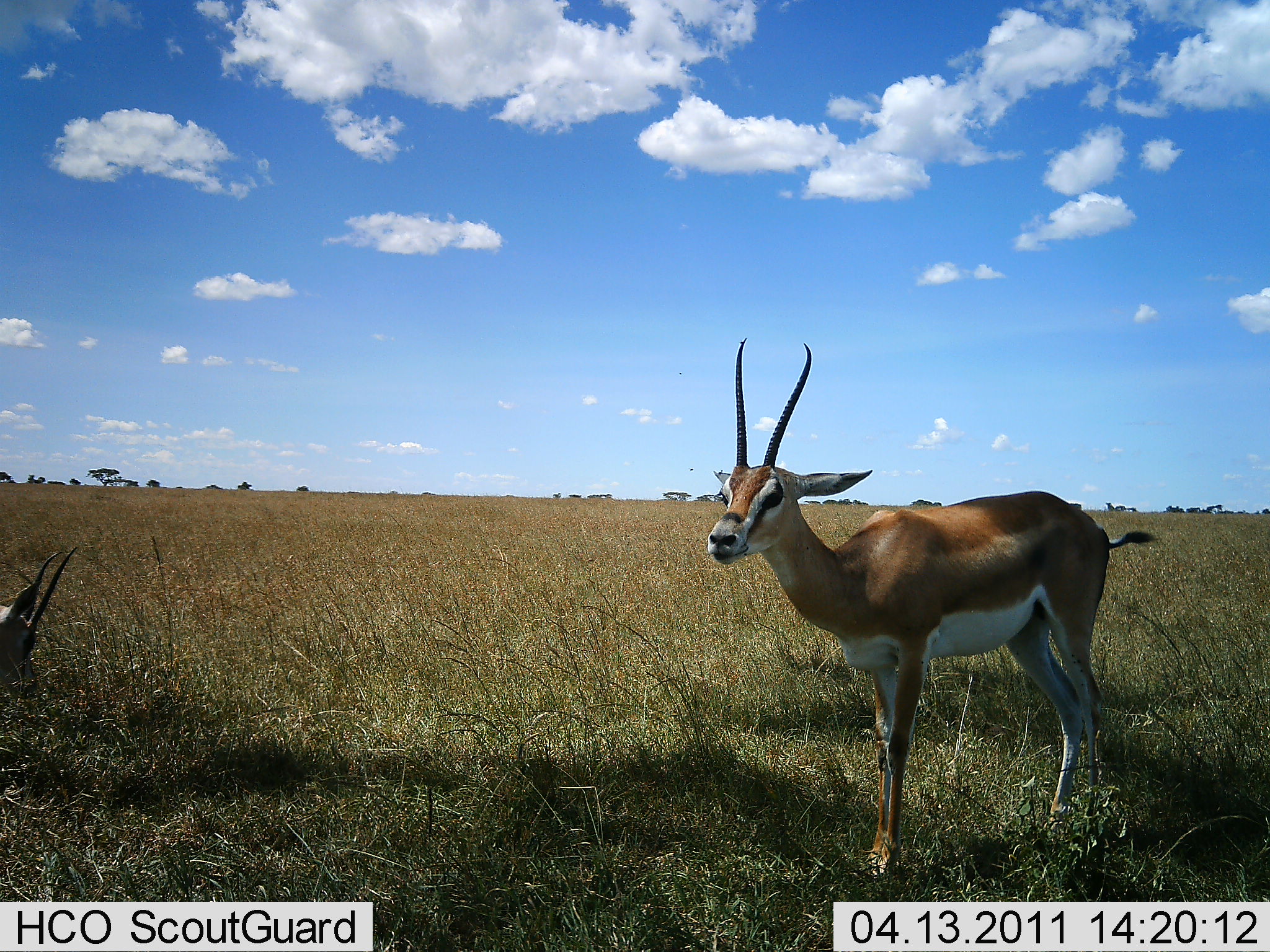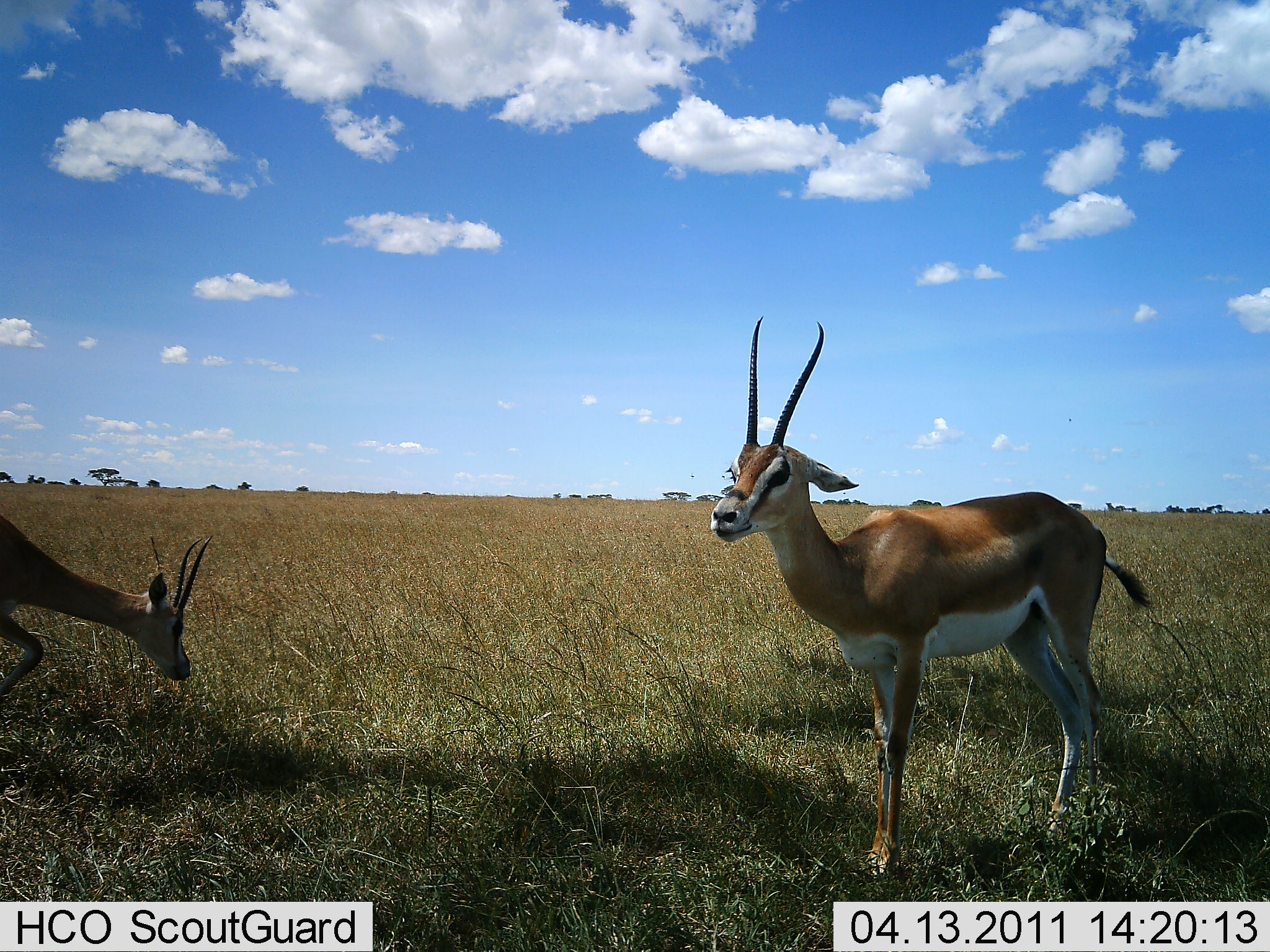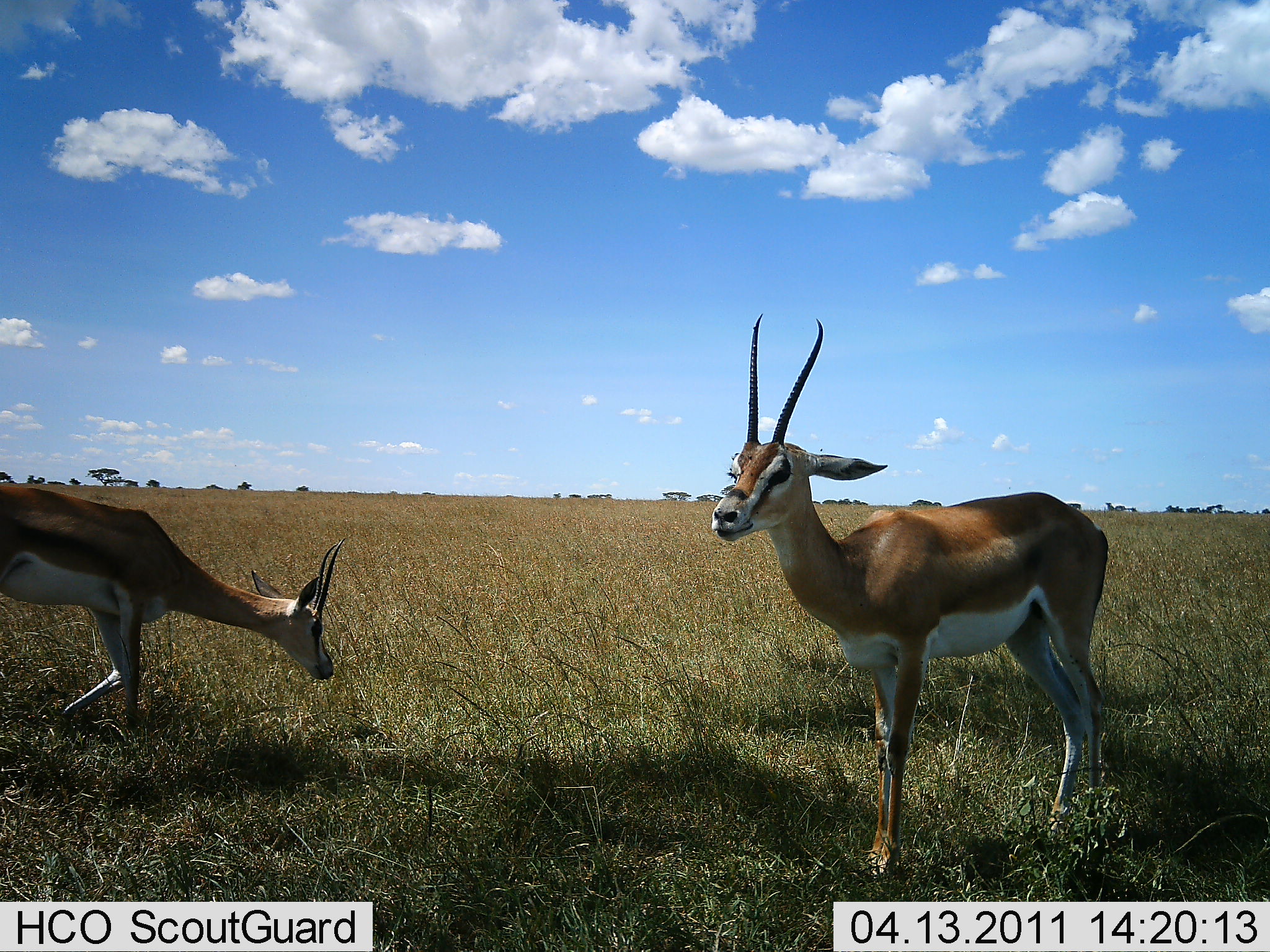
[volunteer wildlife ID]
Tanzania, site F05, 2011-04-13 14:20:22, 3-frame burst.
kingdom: Animalia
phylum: Chordata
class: Mammalia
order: Artiodactyla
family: Bovidae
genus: Nanger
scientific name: Nanger granti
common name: grant's gazelle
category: gazellegrants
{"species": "gazellegrants (grant's gazelle) (Nanger granti)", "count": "2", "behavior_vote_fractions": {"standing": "73%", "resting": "0%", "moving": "64%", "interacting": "0%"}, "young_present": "0%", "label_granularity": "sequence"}